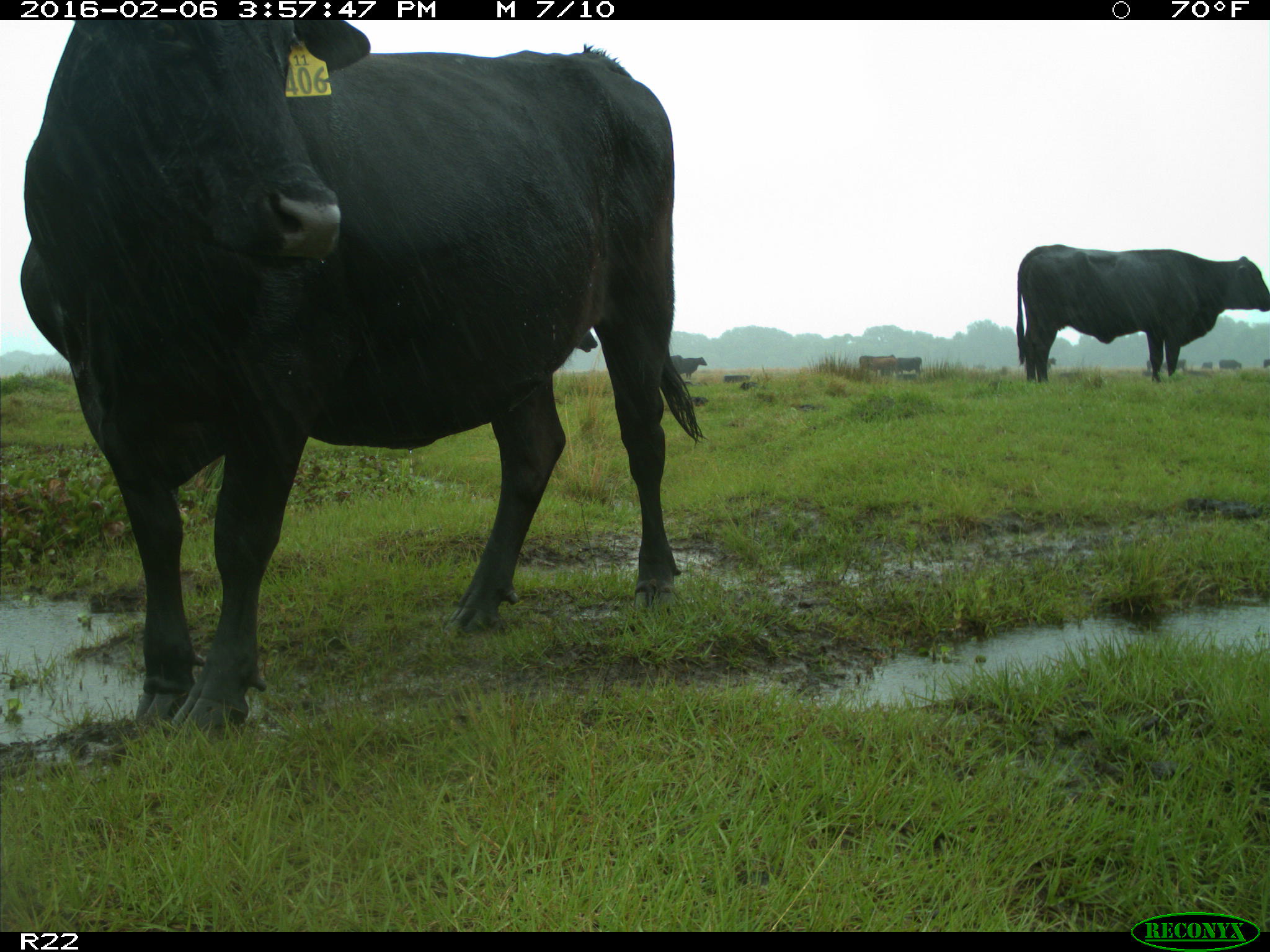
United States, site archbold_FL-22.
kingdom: Animalia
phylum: Chordata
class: Mammalia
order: Artiodactyla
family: Bovidae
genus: Bos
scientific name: Bos taurus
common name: domestic cow